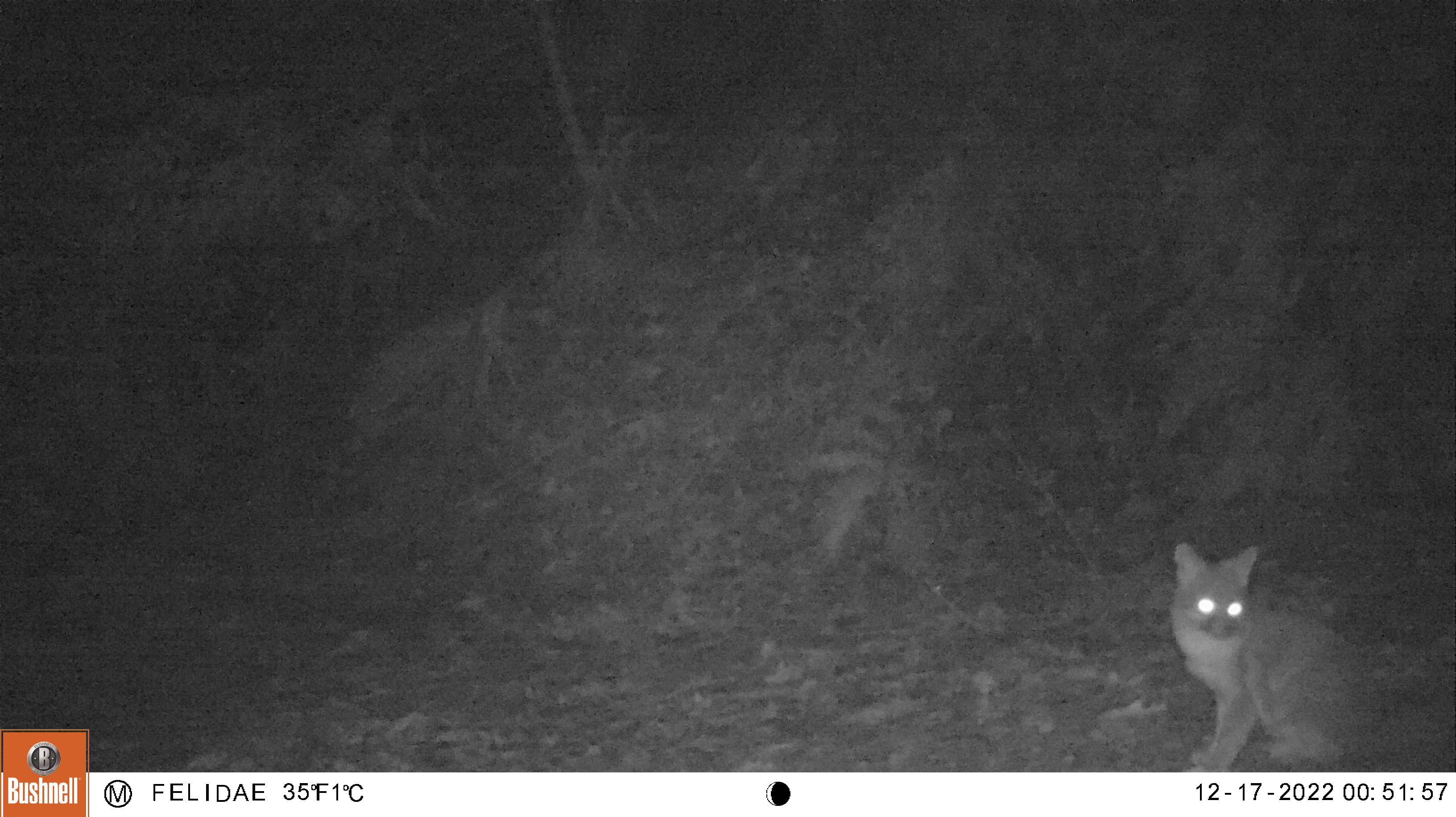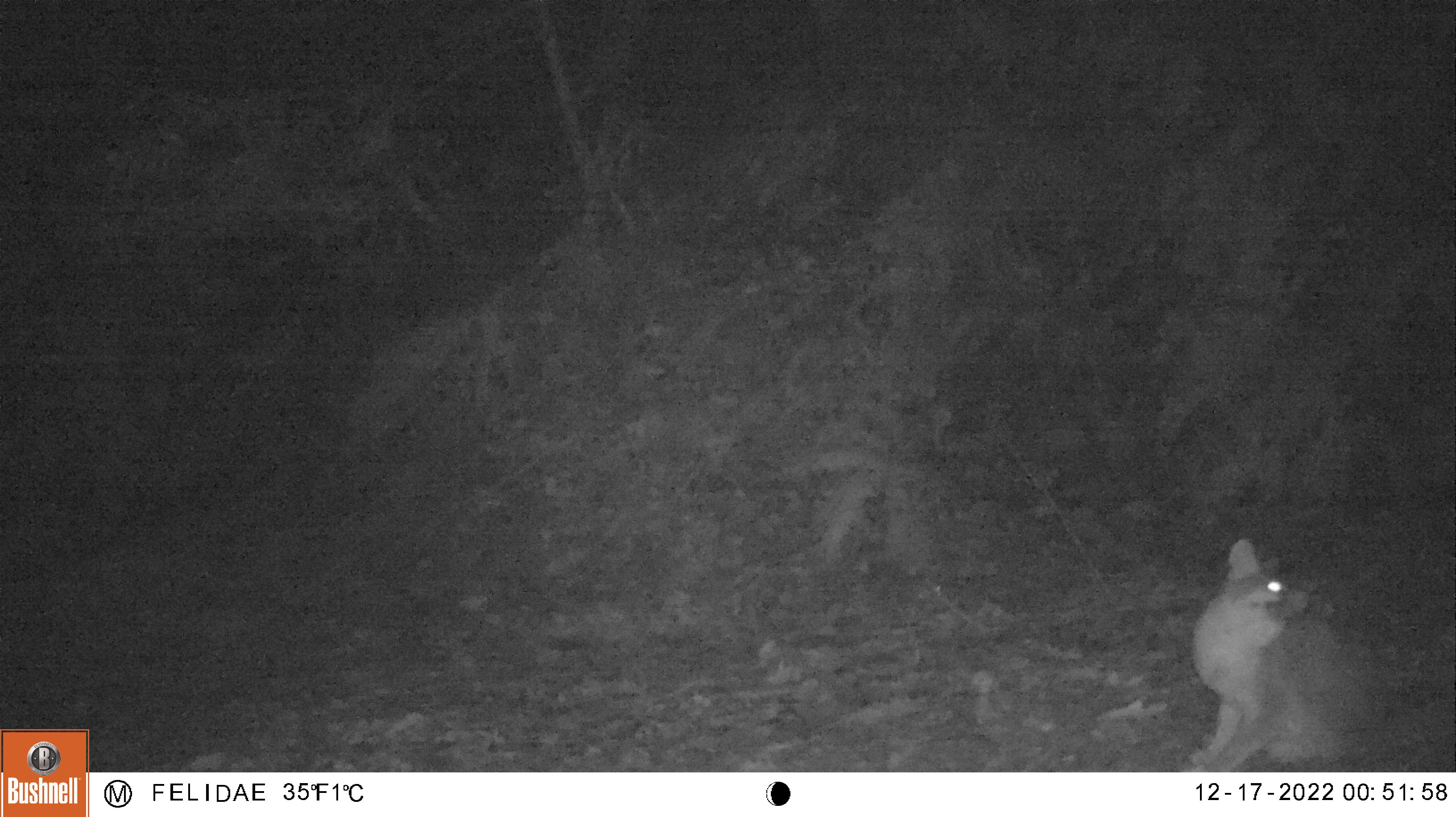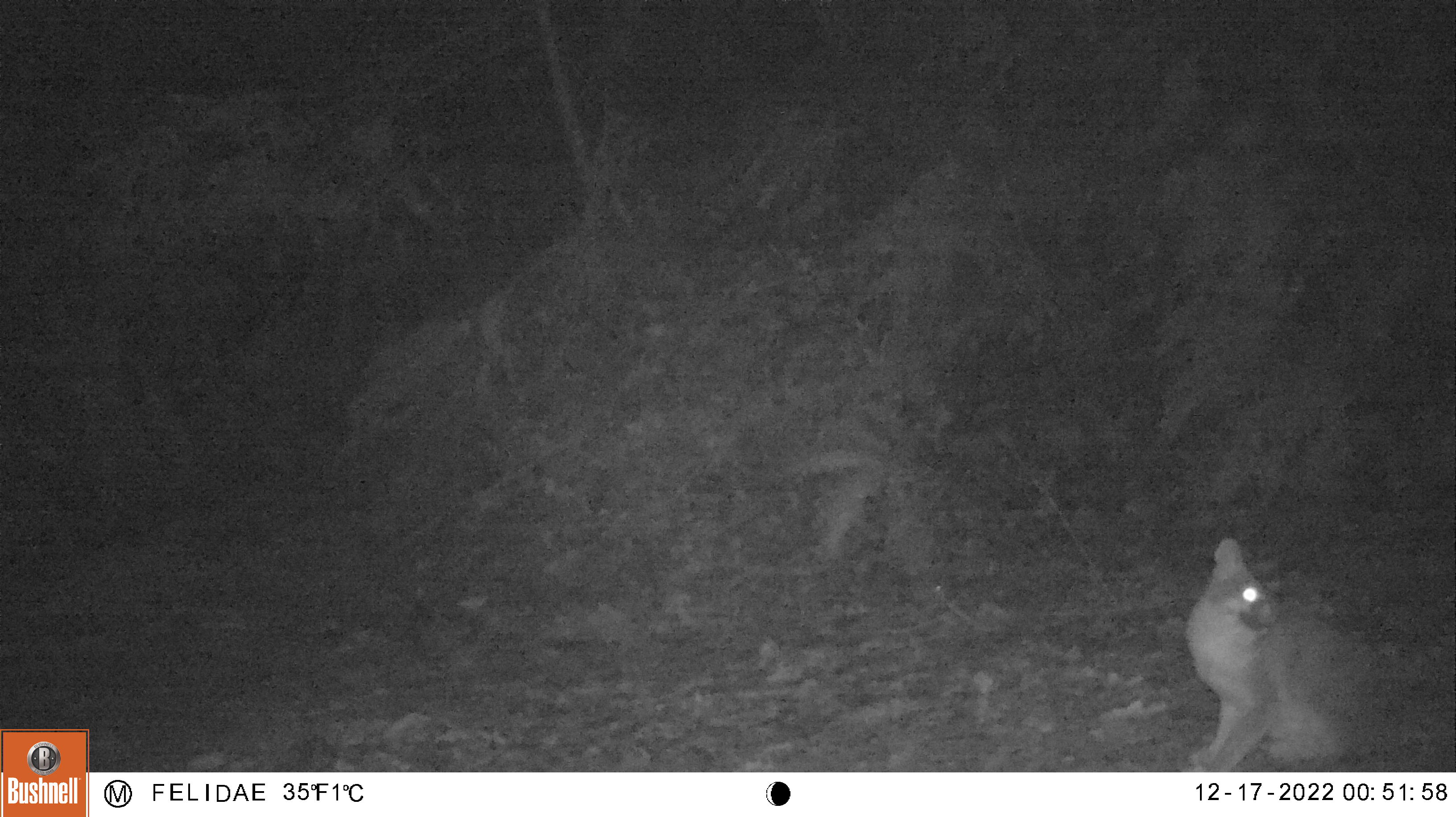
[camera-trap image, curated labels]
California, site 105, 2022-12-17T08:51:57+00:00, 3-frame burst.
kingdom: Animalia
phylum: Chordata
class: Mammalia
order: Carnivora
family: Canidae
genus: Urocyon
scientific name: Urocyon cinereoargenteus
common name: gray fox